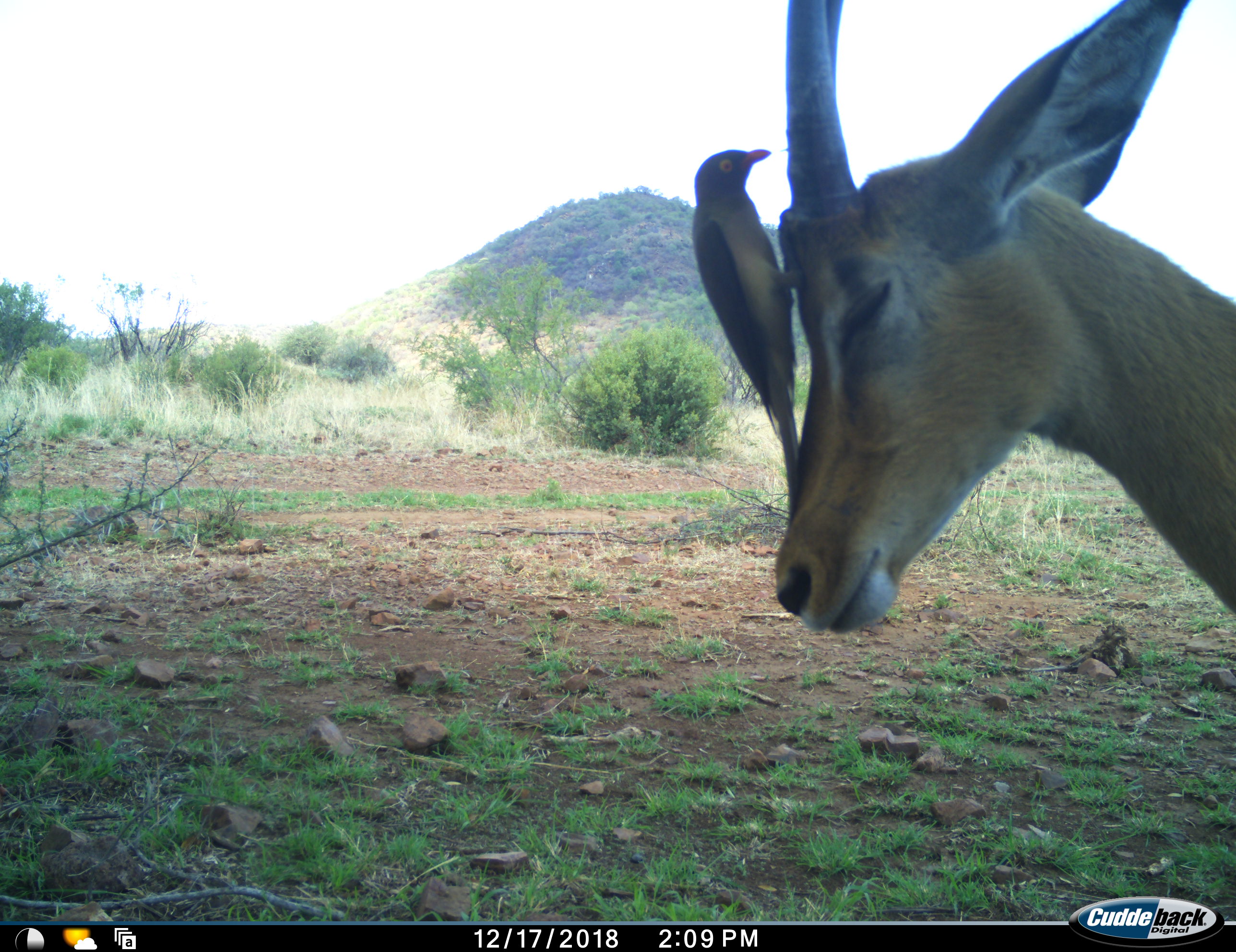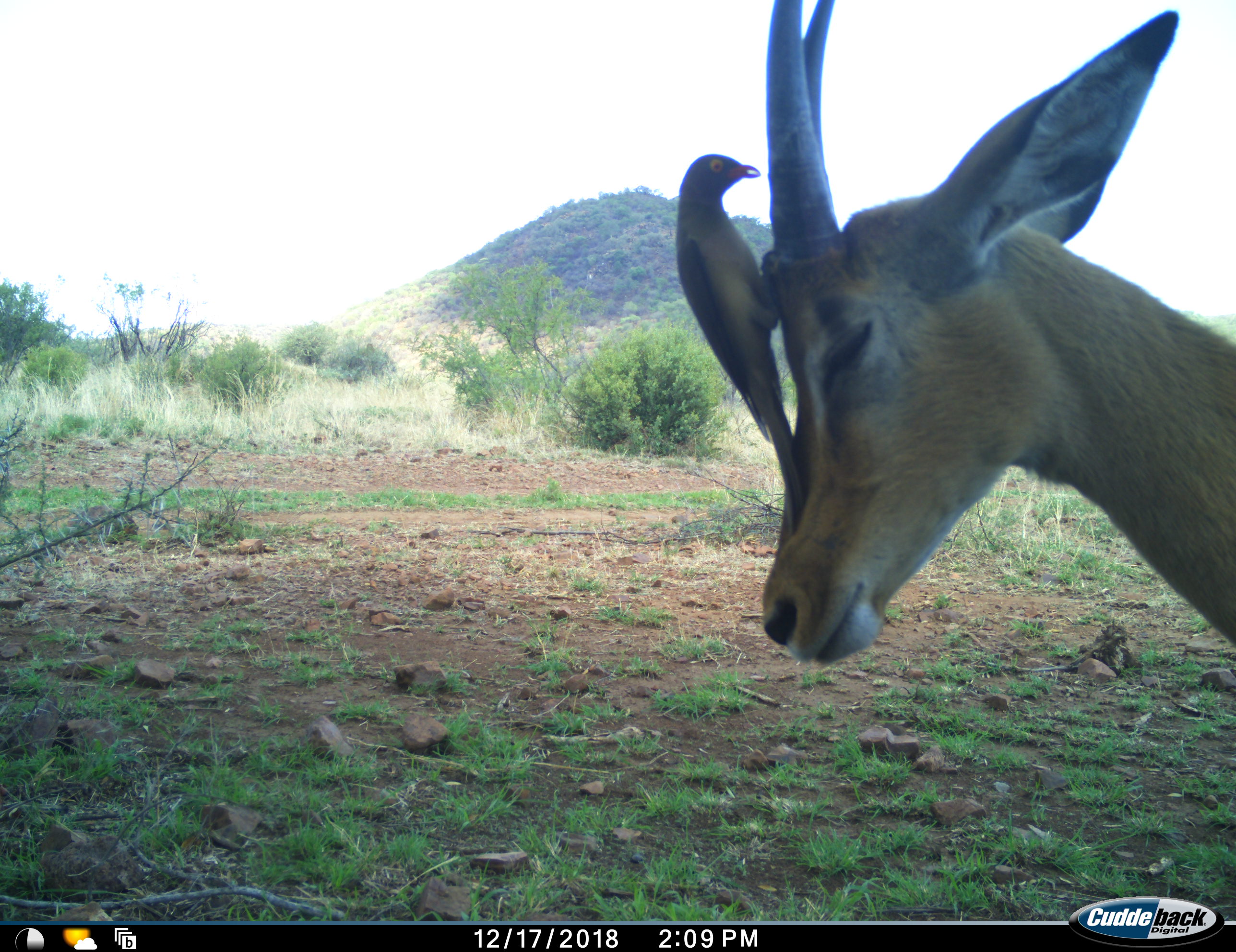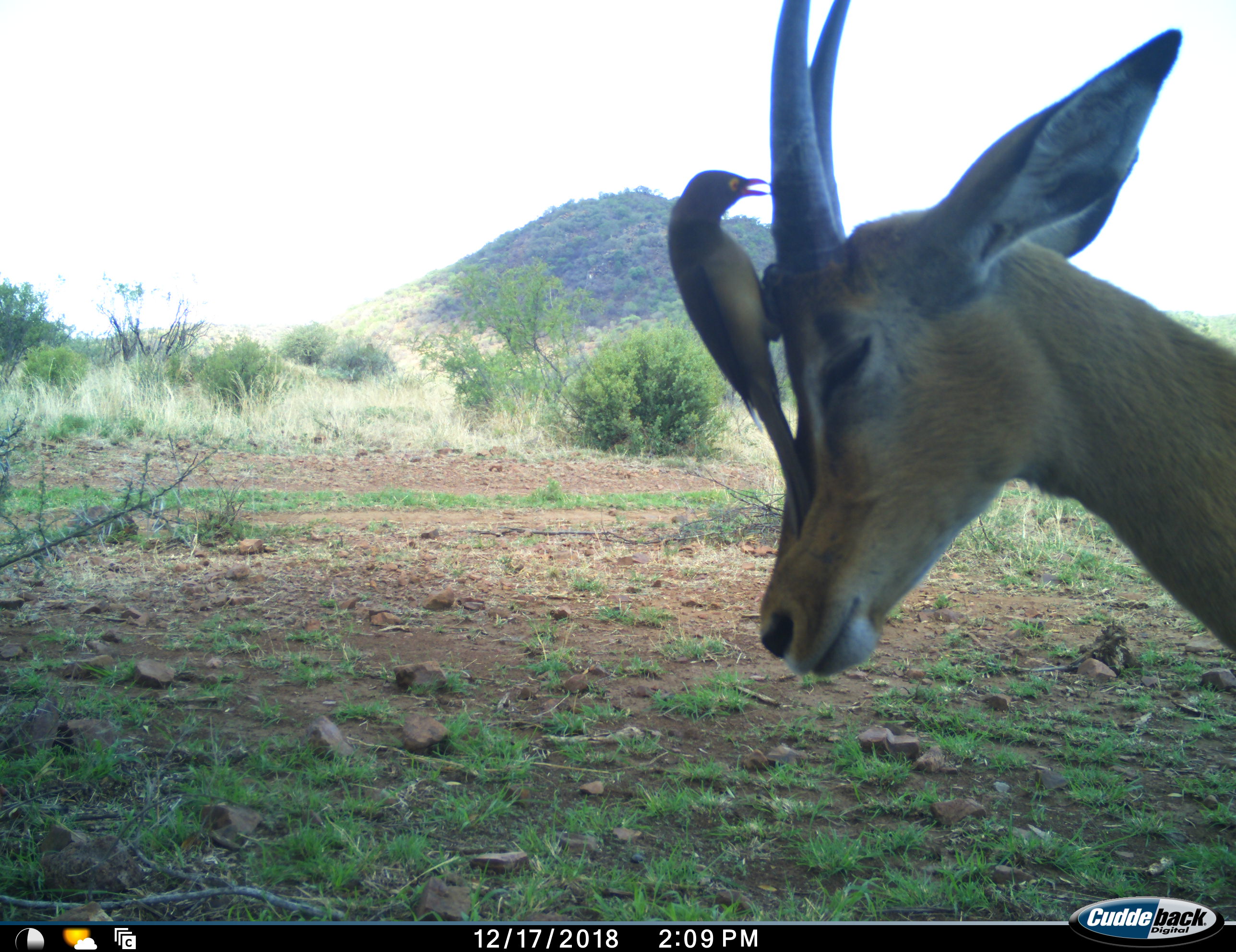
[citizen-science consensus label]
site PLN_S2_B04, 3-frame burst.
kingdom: Animalia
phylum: Chordata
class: Aves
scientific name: Aves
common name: bird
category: birdother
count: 1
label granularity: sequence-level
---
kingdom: Animalia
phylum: Chordata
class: Mammalia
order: Artiodactyla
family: Bovidae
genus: Aepyceros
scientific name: Aepyceros melampus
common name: impala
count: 1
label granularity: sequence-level